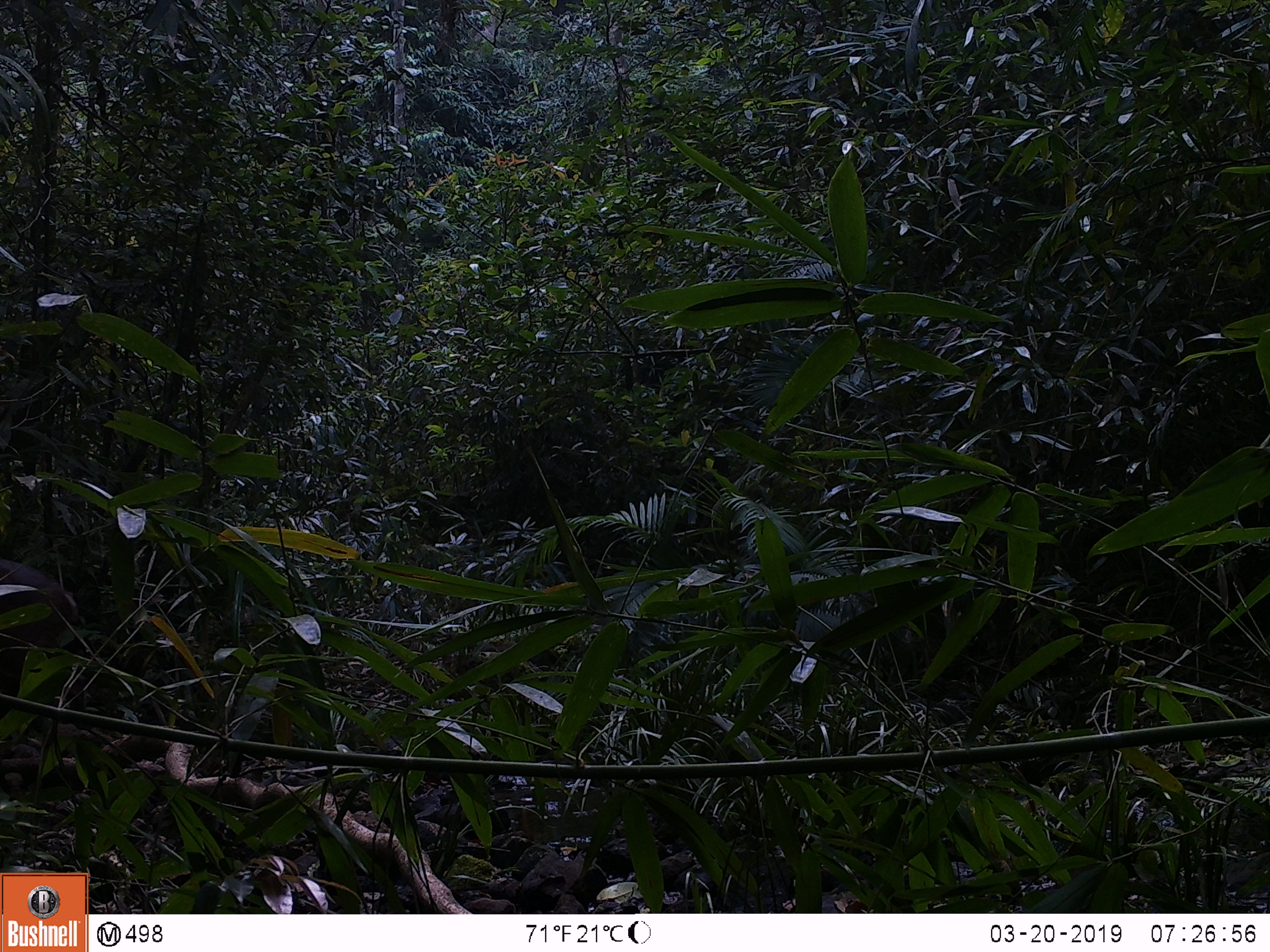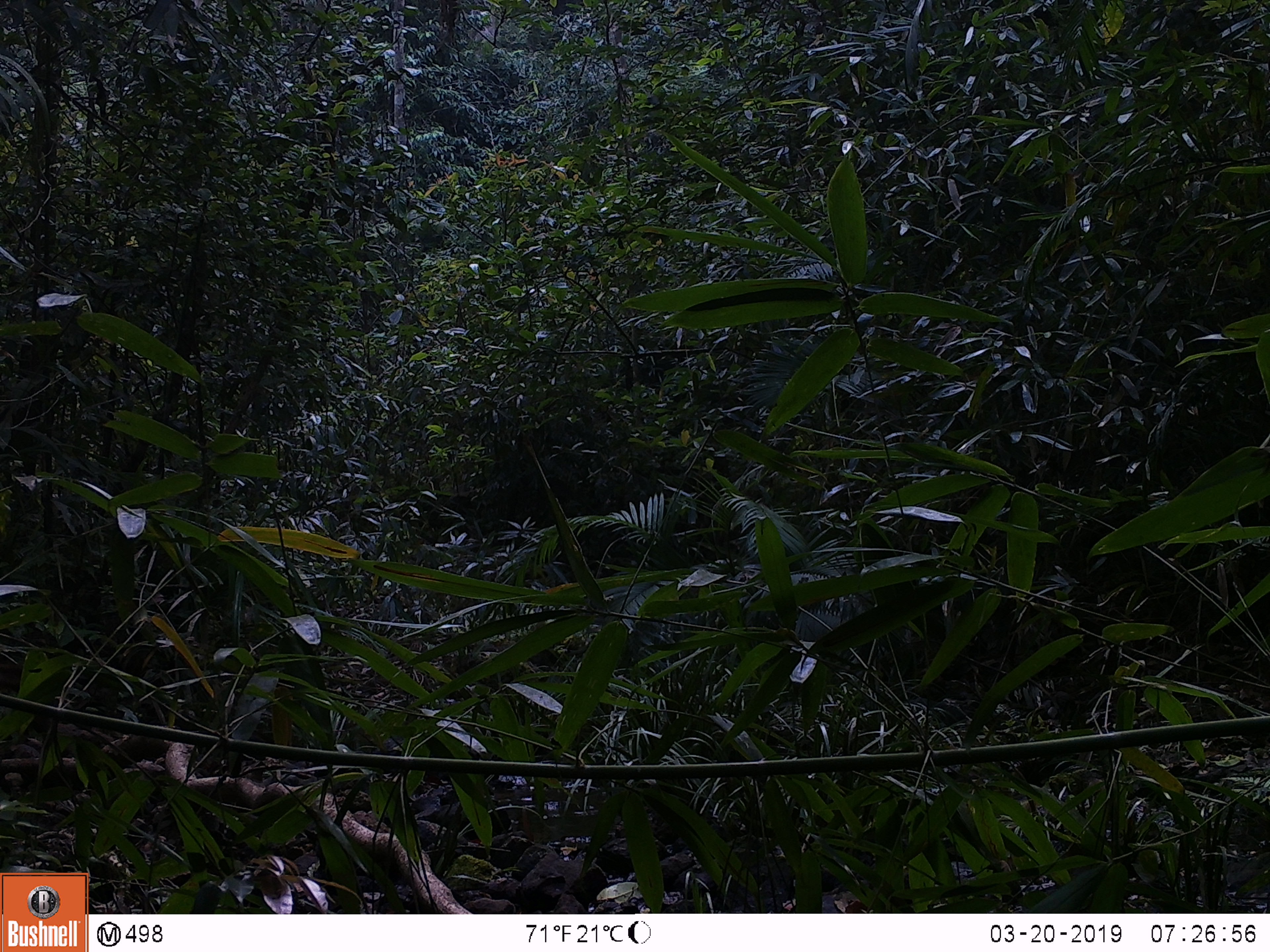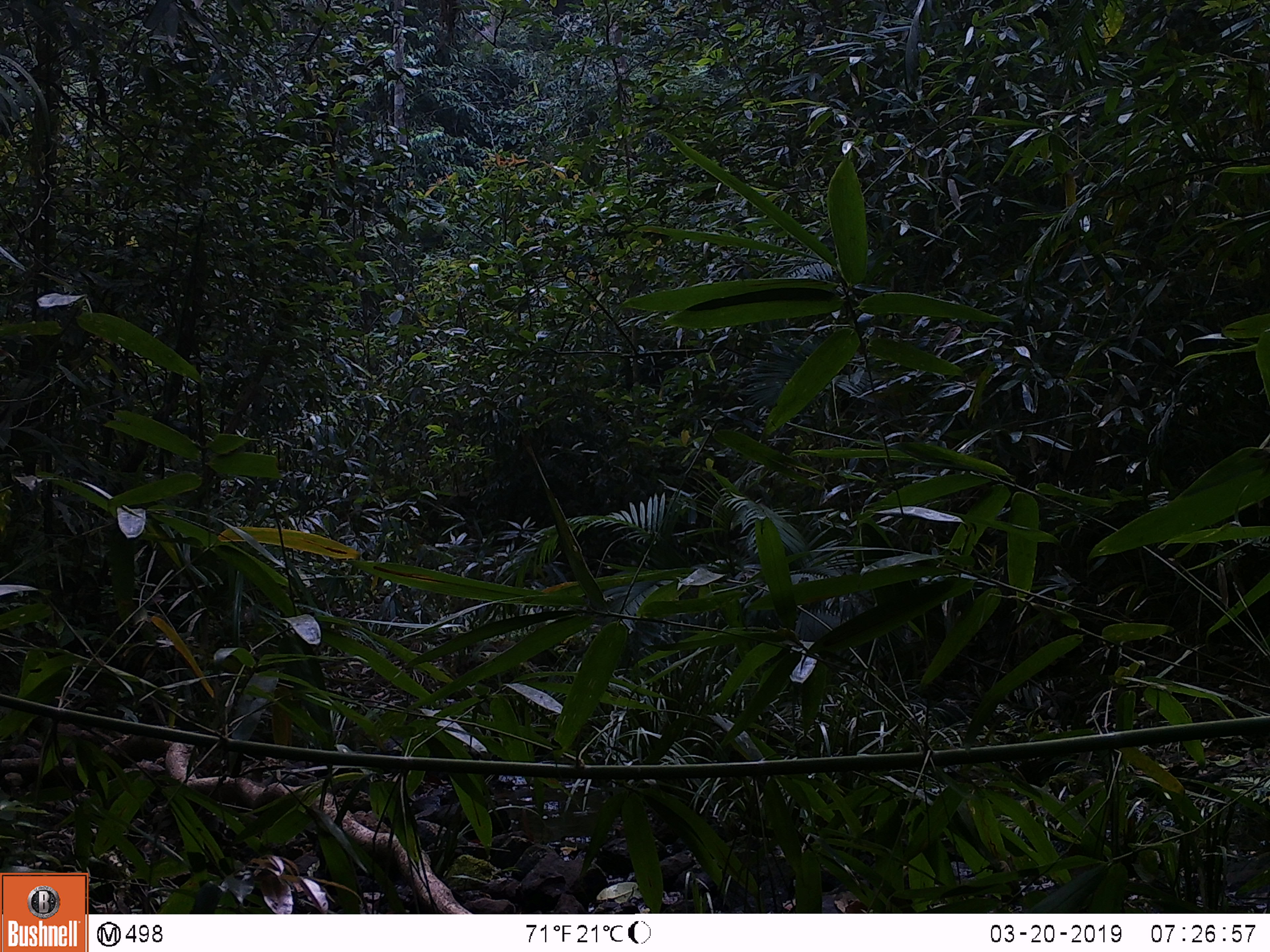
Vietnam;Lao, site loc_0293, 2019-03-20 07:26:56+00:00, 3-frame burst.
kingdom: Animalia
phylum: Chordata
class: Mammalia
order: Artiodactyla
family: Cervidae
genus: Muntiacus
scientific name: Muntiacus rooseveltorum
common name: roosevelt's muntjac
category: roosevelts muntjac group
Roosevelts muntjac group (roosevelt's muntjac) (Muntiacus rooseveltorum). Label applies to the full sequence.